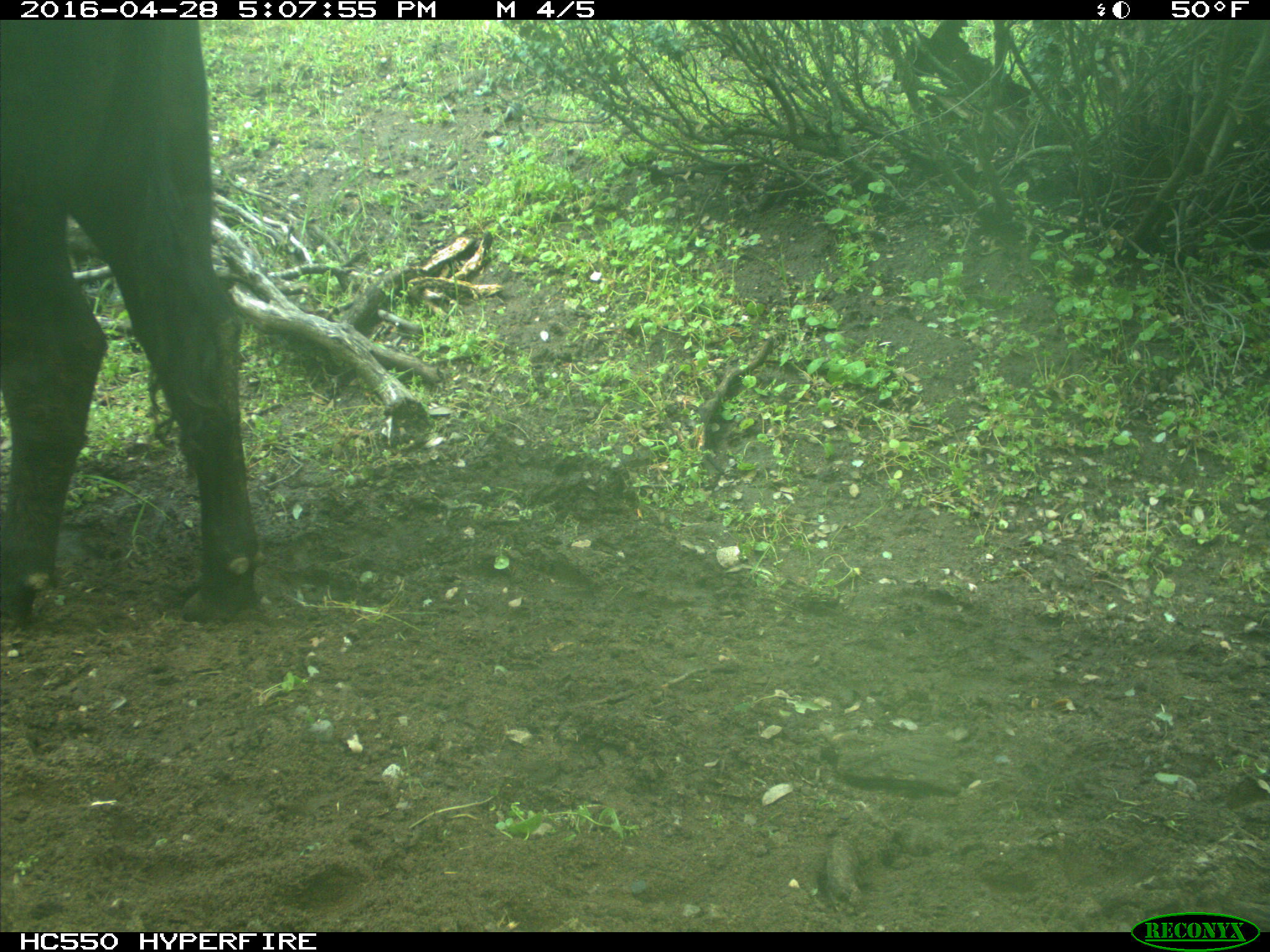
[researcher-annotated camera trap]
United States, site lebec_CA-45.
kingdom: Animalia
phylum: Chordata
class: Mammalia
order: Artiodactyla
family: Bovidae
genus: Bos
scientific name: Bos taurus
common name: domestic cow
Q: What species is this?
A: Bos taurus (domestic cow).